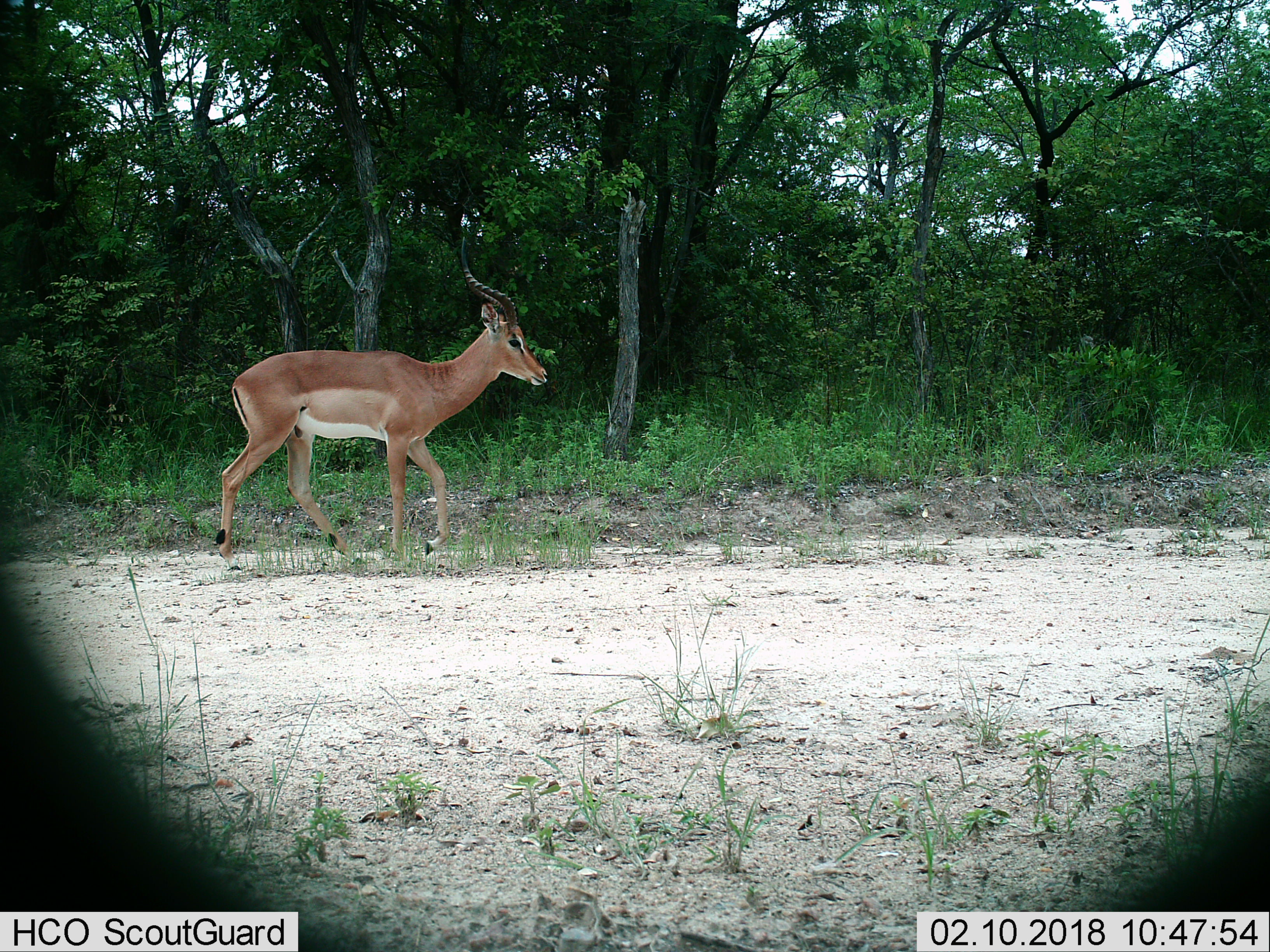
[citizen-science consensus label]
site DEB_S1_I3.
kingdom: Animalia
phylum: Chordata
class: Mammalia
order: Artiodactyla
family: Bovidae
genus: Aepyceros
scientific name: Aepyceros melampus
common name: impala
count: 1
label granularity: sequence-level